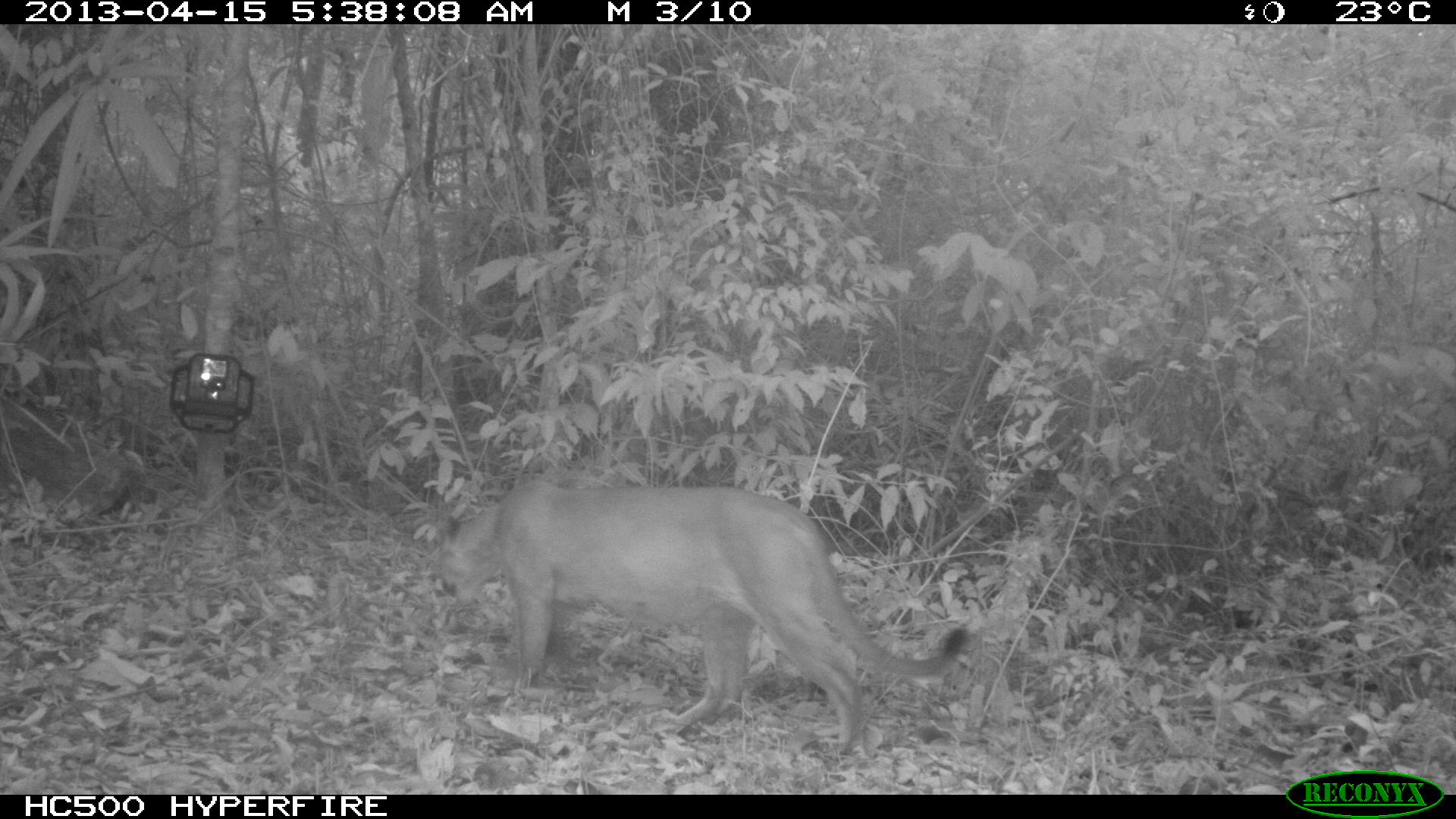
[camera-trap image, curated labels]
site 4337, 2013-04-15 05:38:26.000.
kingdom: Animalia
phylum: Chordata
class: Mammalia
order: Carnivora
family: Felidae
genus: Puma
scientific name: Puma concolor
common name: mountain lion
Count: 1.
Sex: male.